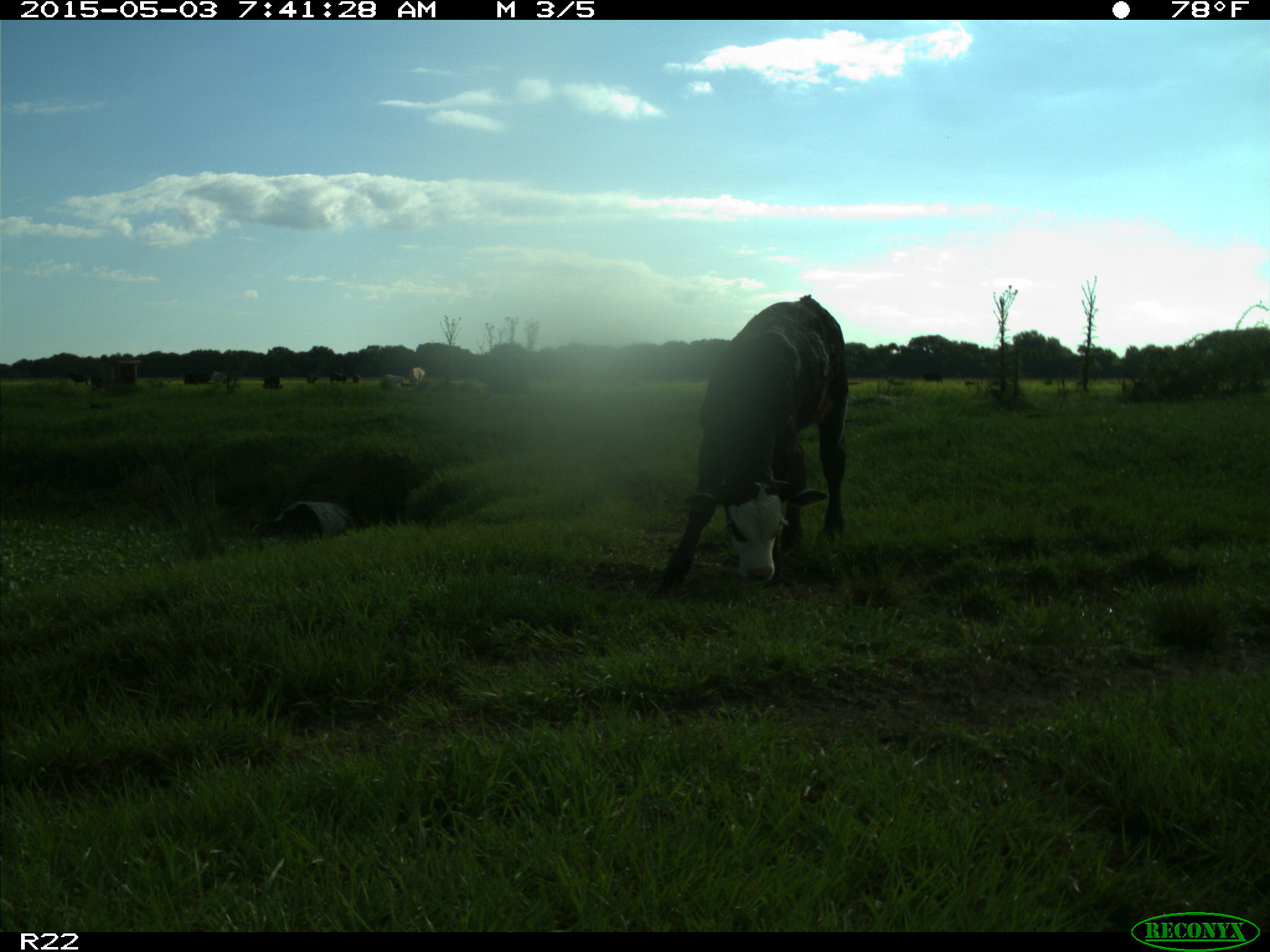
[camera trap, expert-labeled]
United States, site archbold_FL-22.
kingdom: Animalia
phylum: Chordata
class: Mammalia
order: Artiodactyla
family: Bovidae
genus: Bos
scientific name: Bos taurus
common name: domestic cow